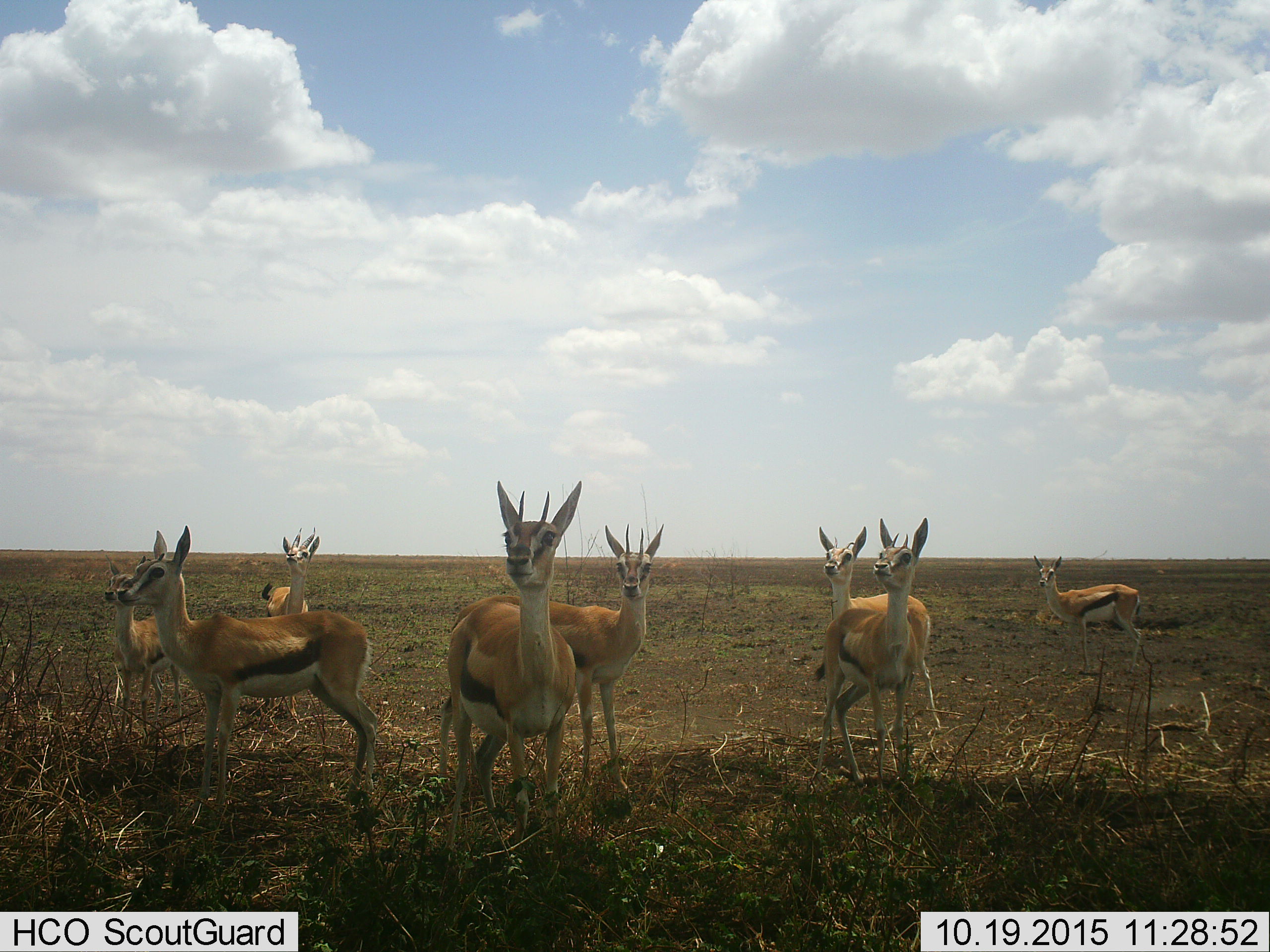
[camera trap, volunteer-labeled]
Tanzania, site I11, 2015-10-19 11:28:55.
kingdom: Animalia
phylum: Chordata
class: Mammalia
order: Artiodactyla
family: Bovidae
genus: Eudorcas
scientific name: Eudorcas thomsonii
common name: thomson's gazelle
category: gazellethomsons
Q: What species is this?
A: Gazellethomsons (thomson's gazelle) (Eudorcas thomsonii).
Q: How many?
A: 8.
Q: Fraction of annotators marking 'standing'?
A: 100%.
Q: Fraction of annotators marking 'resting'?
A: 0%.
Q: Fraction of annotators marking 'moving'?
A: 0%.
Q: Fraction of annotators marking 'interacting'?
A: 0%.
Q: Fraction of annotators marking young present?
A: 40%.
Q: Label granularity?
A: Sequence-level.